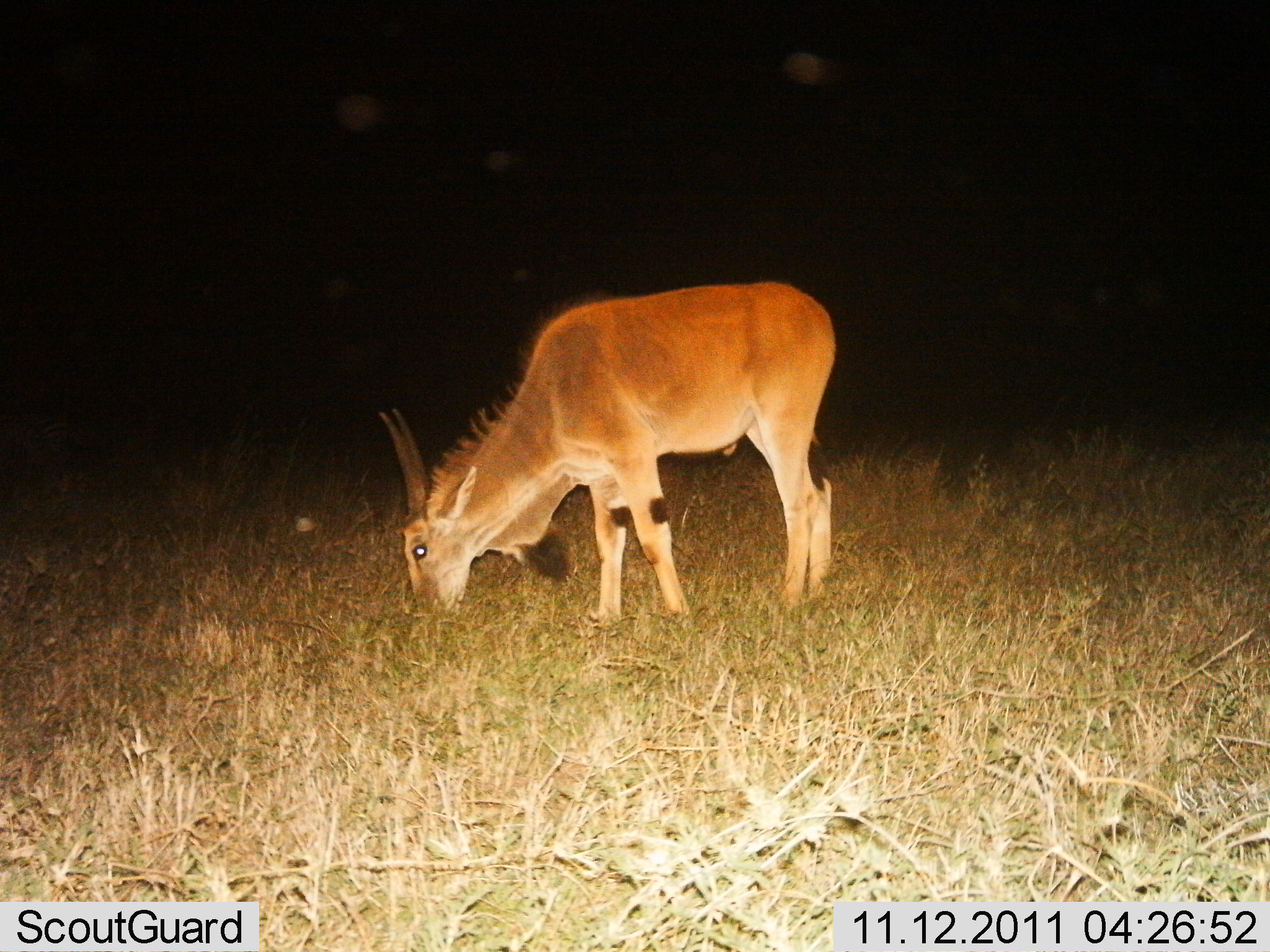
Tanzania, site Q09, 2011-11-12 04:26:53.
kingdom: Animalia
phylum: Chordata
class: Mammalia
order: Artiodactyla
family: Bovidae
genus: Tragelaphus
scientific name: Tragelaphus scriptus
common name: bushbuck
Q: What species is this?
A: Bushbuck (Tragelaphus scriptus).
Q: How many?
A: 1.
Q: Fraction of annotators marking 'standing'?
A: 18%.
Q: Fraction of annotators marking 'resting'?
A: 0%.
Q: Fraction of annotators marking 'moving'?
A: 0%.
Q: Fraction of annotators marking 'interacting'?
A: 0%.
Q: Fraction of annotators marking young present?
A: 0%.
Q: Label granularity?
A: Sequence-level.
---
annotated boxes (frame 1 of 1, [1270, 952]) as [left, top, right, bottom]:
animal: [378, 280, 843, 633]